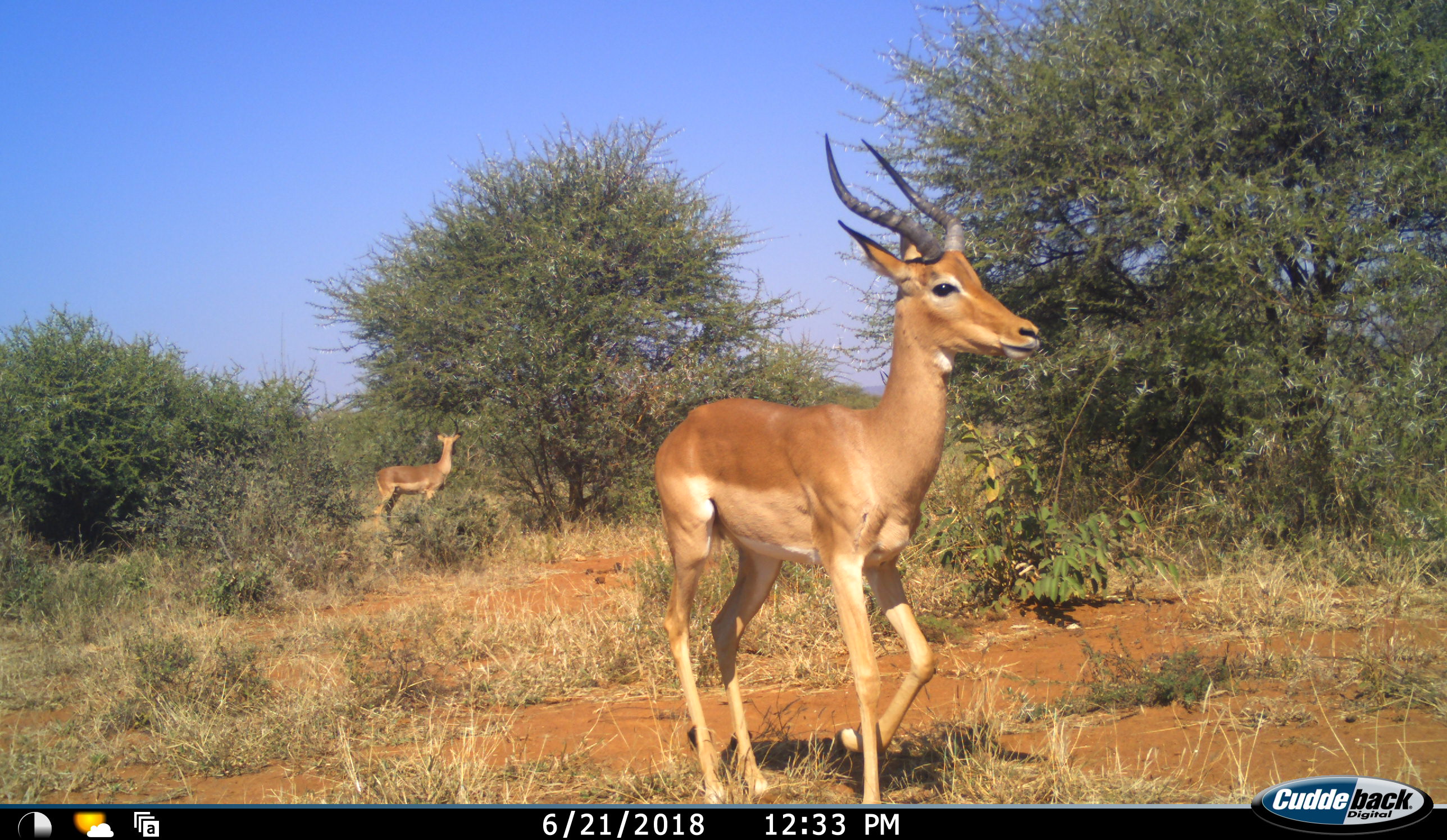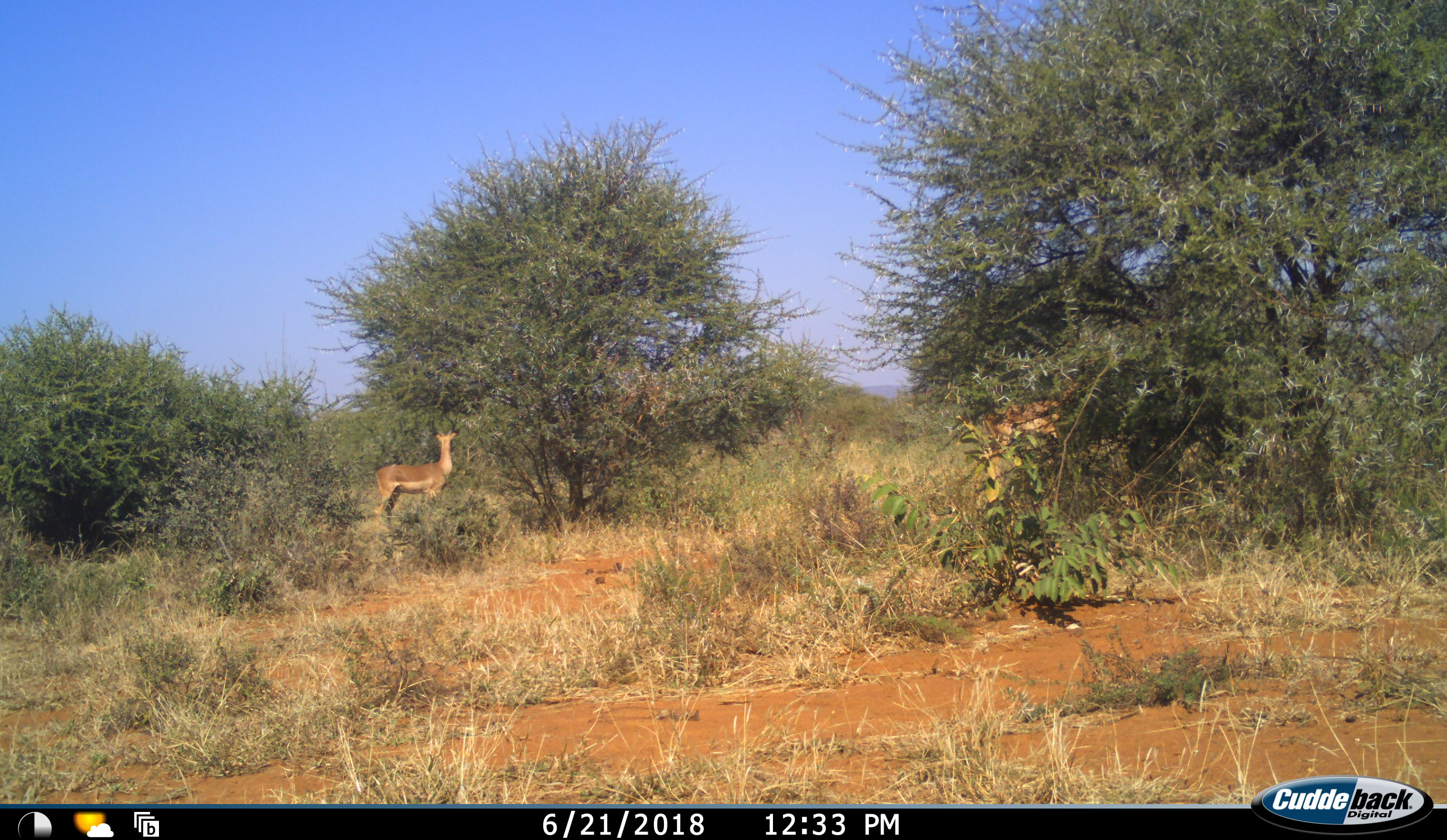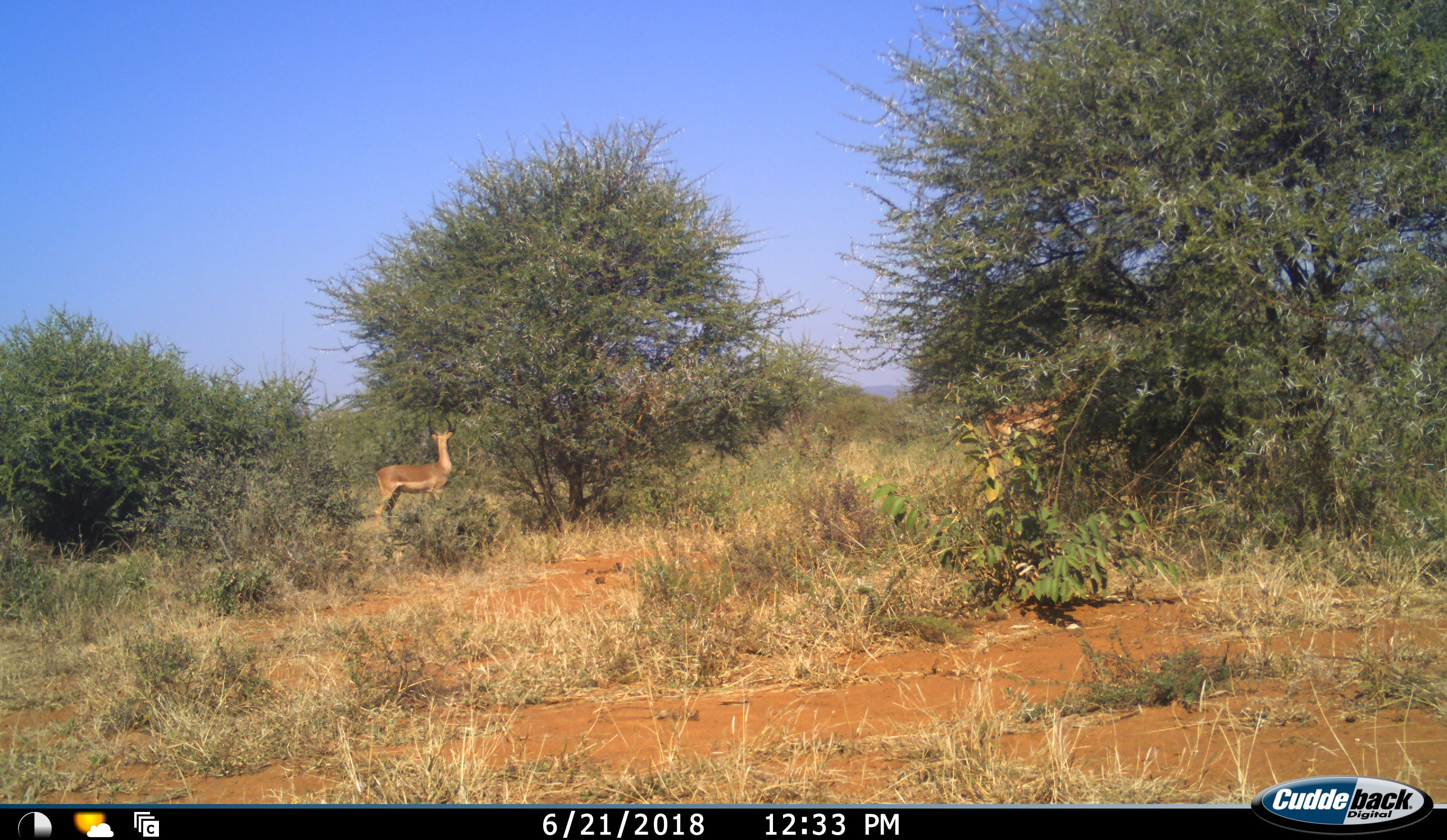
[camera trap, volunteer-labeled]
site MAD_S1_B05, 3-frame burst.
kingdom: Animalia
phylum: Chordata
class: Mammalia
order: Artiodactyla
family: Bovidae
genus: Aepyceros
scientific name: Aepyceros melampus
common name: impala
Impala (Aepyceros melampus), count 2. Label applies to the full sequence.